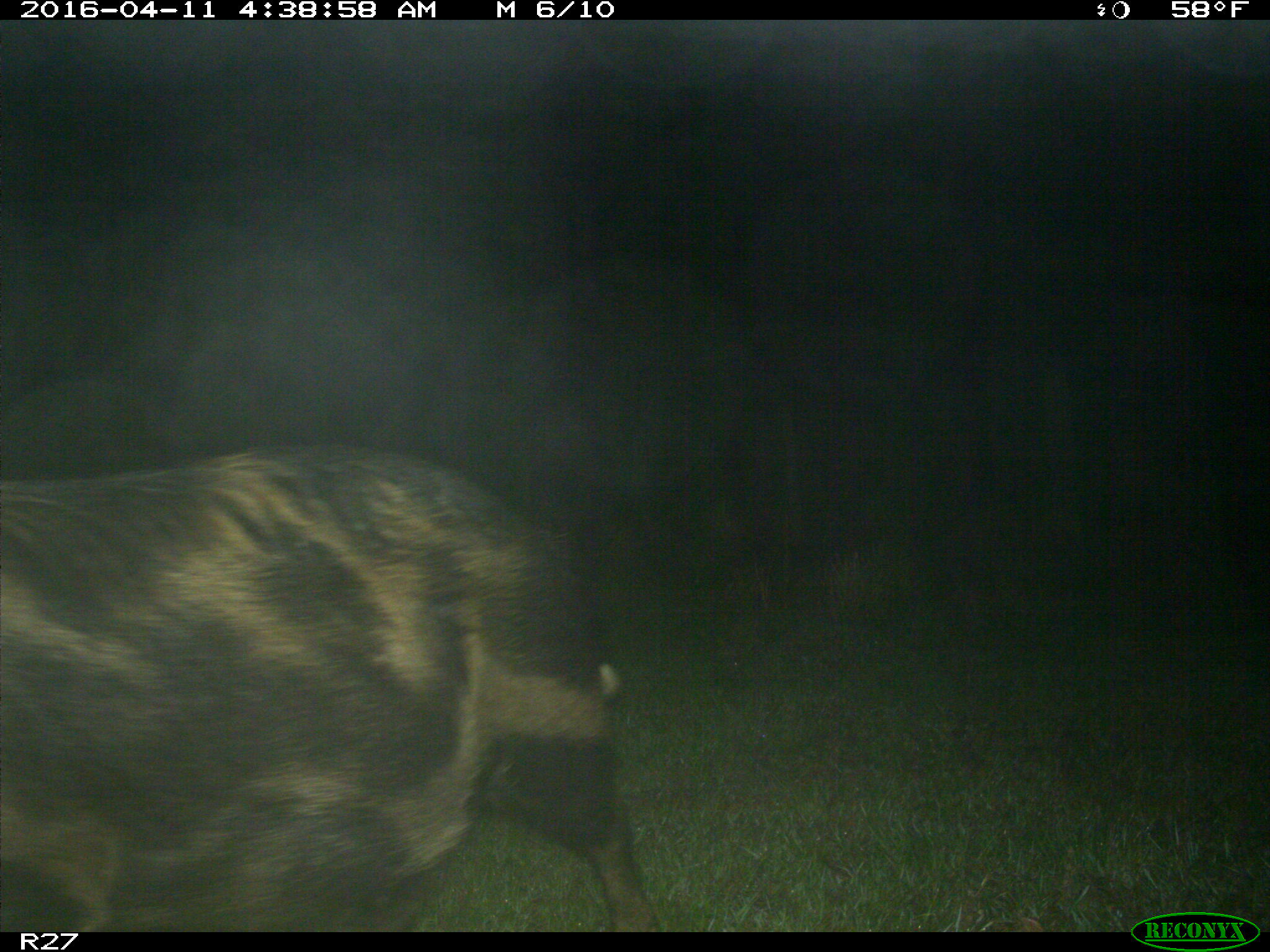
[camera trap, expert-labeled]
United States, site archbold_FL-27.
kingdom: Animalia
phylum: Chordata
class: Mammalia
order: Artiodactyla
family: Suidae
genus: Sus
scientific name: Sus scrofa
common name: wild boar